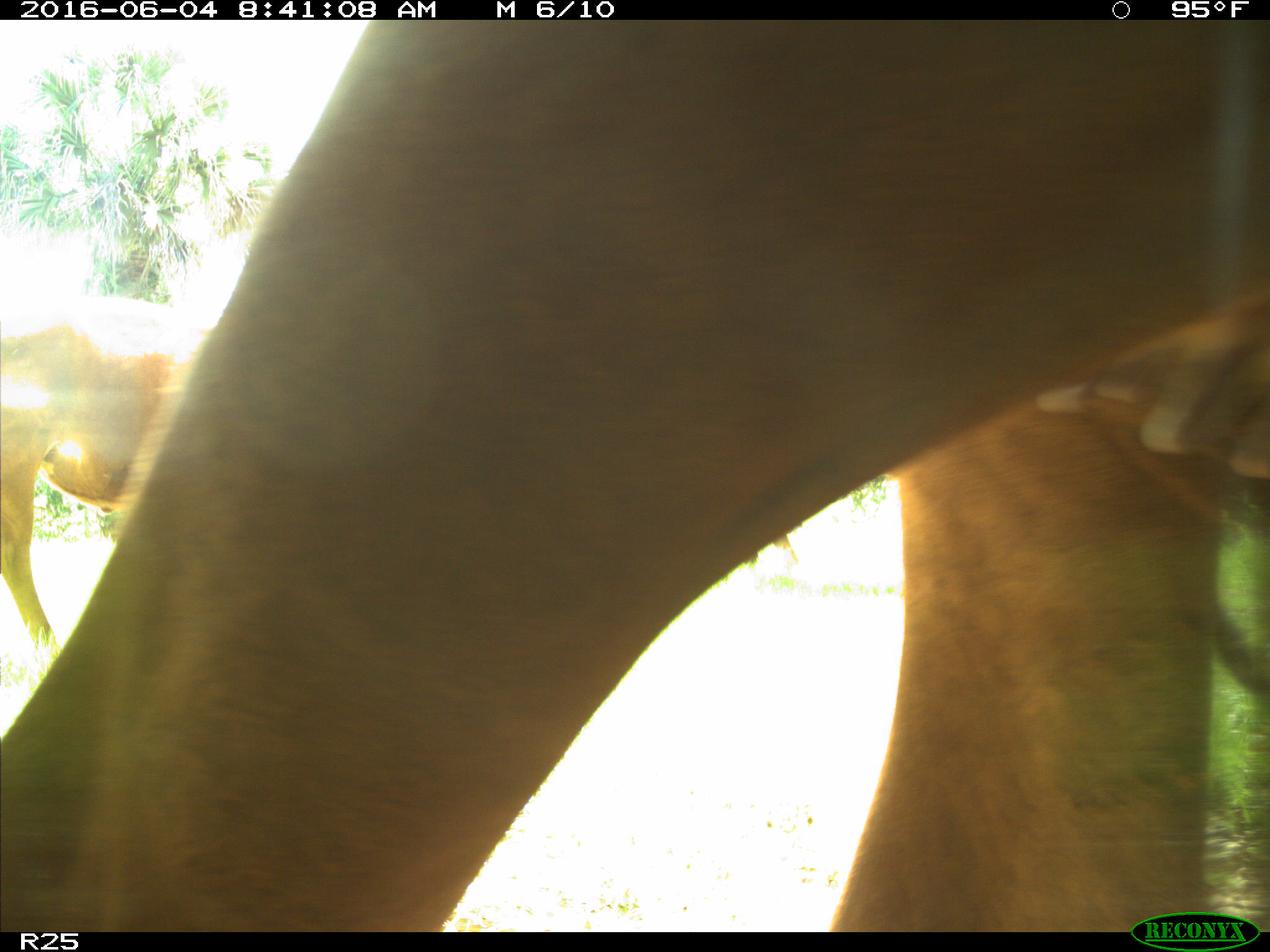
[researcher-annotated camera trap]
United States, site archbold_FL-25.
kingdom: Animalia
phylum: Chordata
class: Mammalia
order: Artiodactyla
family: Bovidae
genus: Bos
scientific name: Bos taurus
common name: domestic cow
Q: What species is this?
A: Bos taurus (domestic cow).